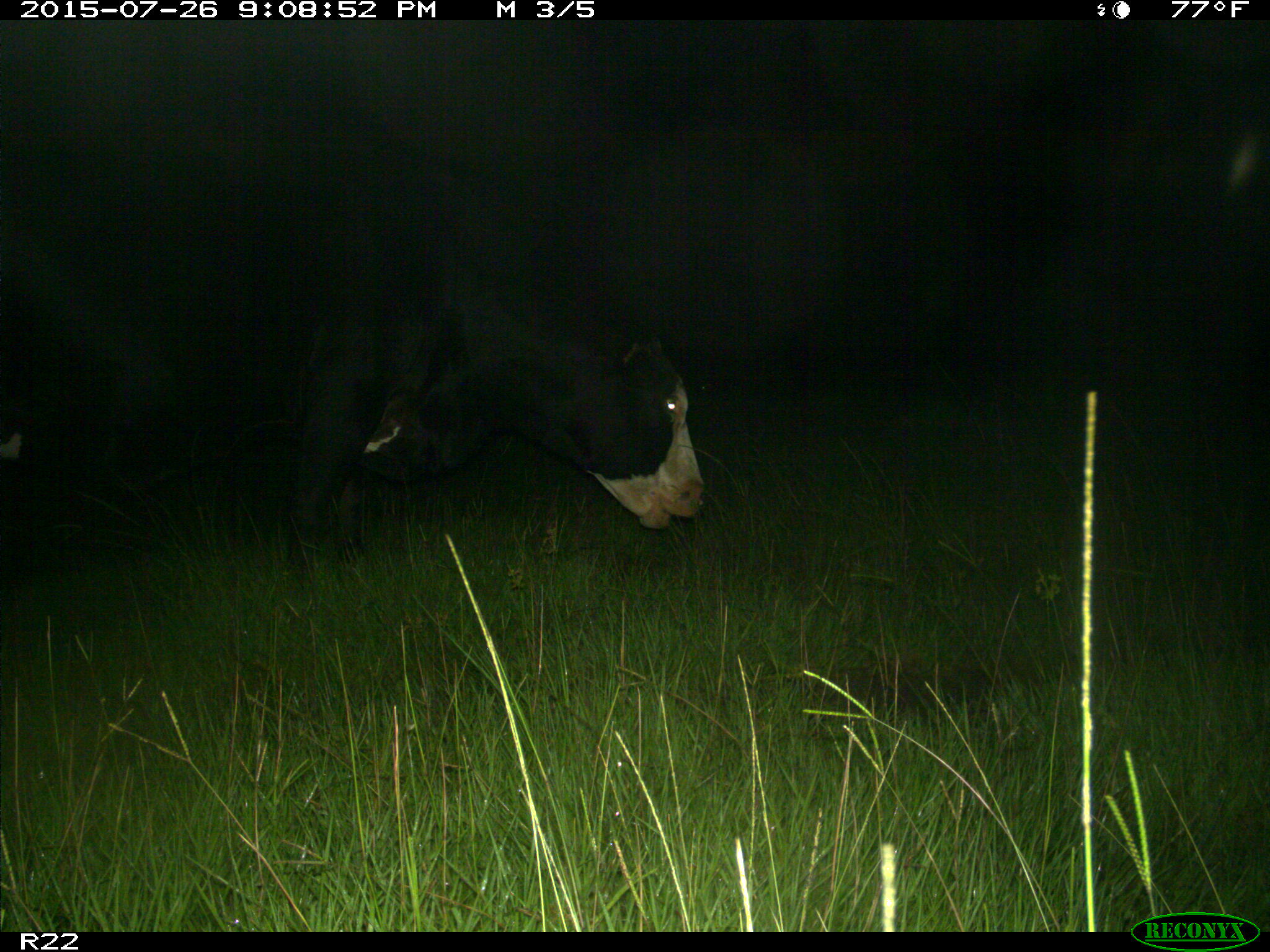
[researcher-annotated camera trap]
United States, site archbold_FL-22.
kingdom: Animalia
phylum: Chordata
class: Mammalia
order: Artiodactyla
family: Bovidae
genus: Bos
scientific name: Bos taurus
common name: domestic cow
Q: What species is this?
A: Bos taurus (domestic cow).